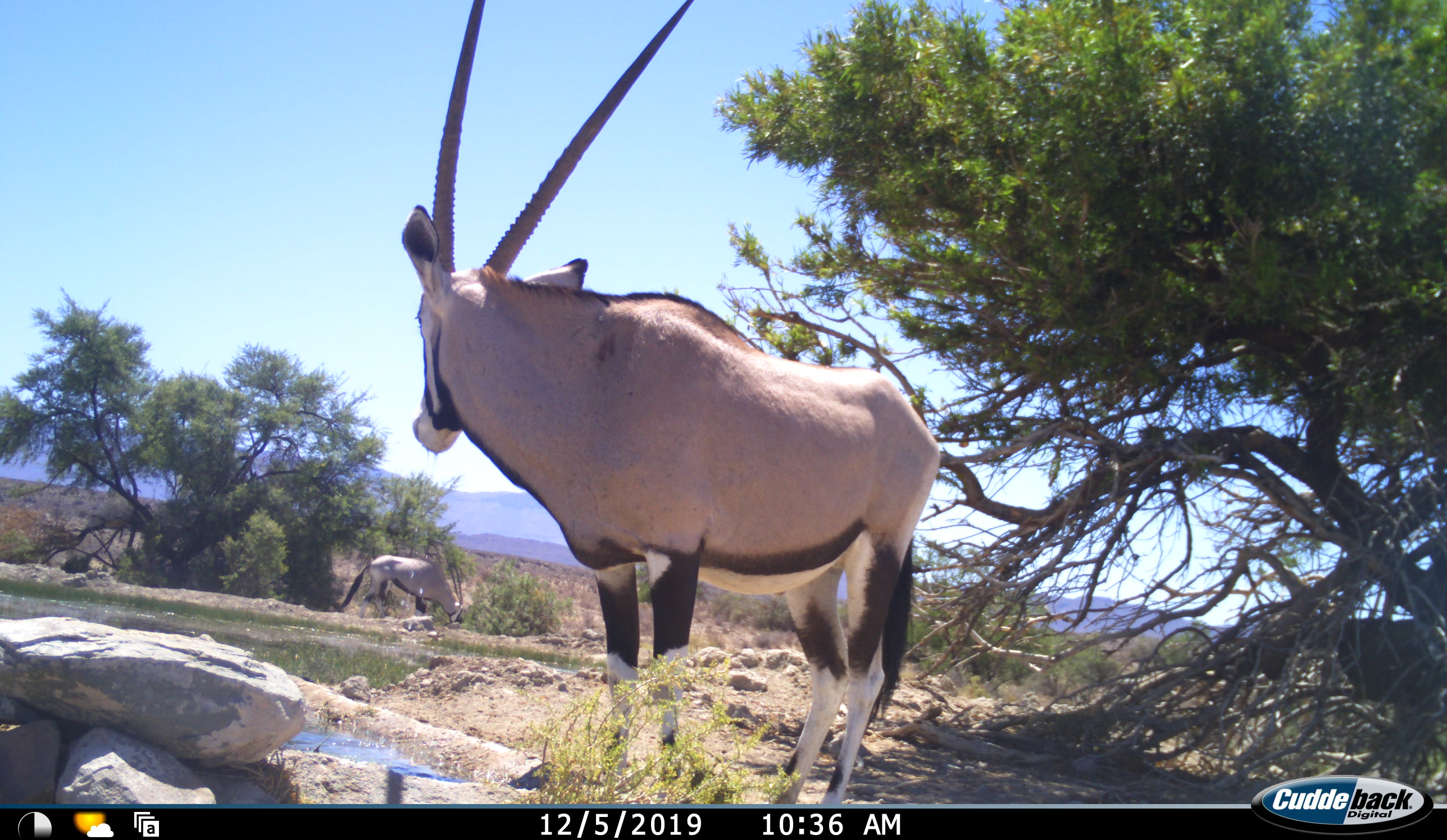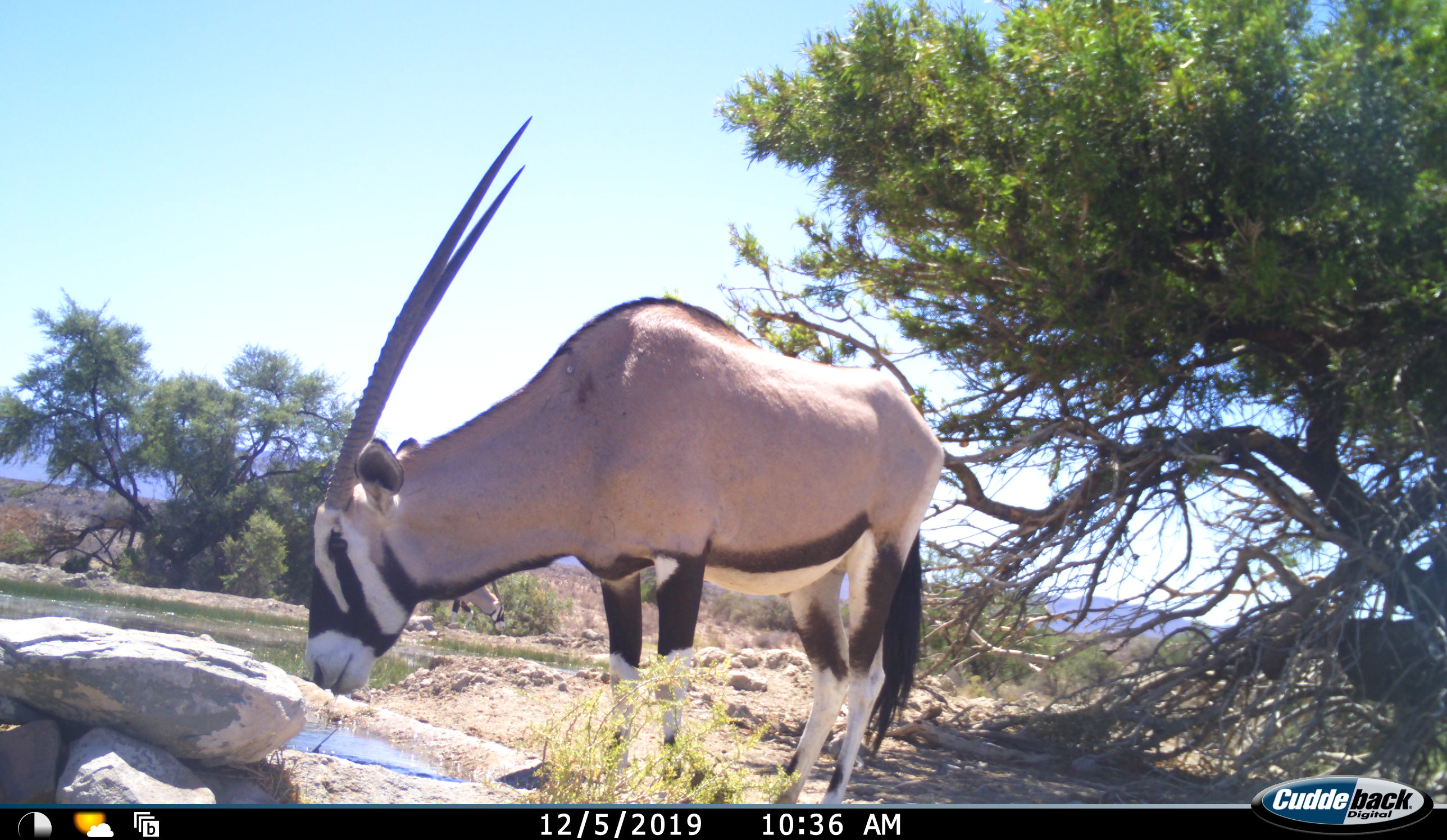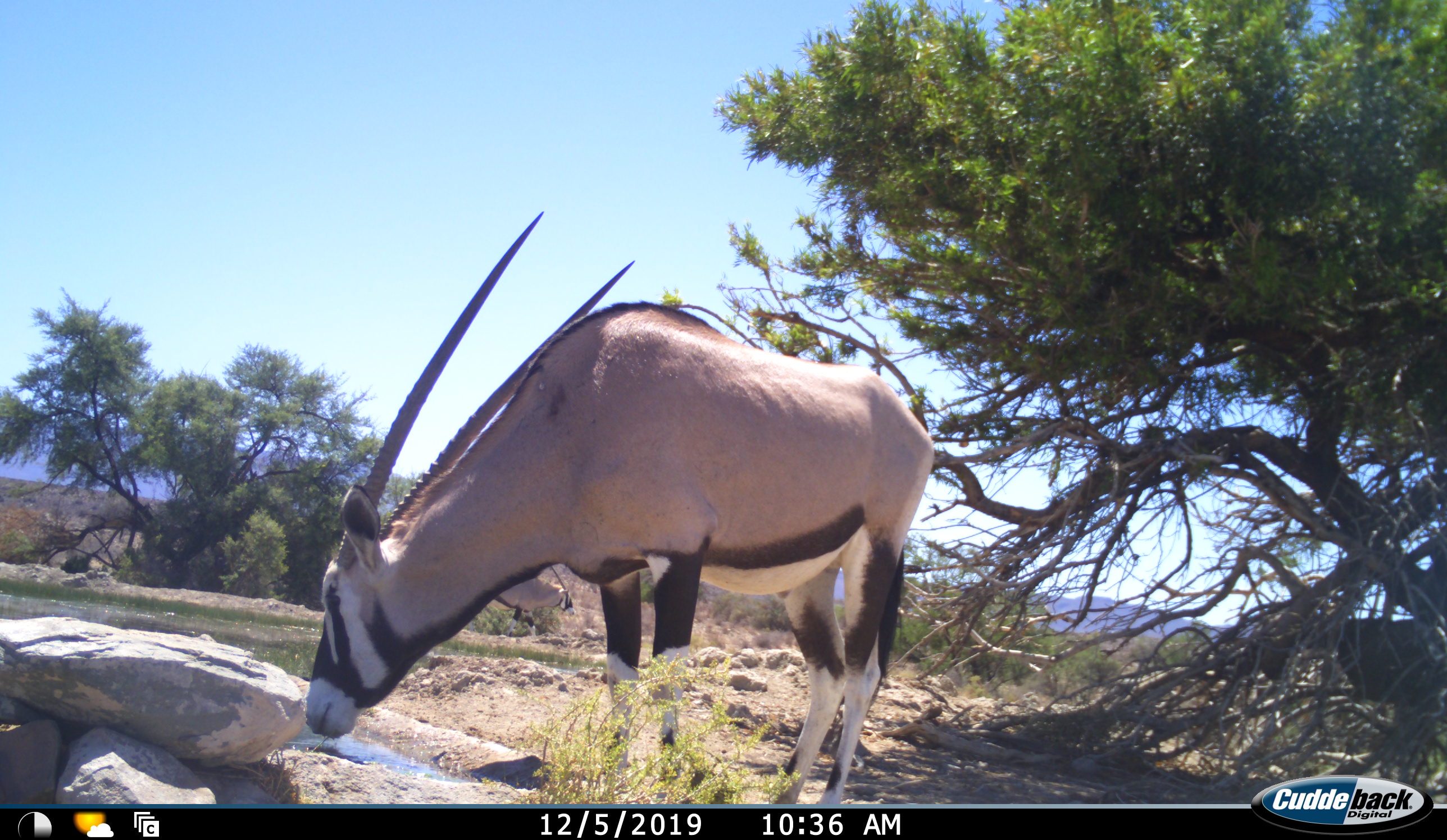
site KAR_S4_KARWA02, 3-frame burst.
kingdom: Animalia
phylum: Chordata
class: Mammalia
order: Artiodactyla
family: Bovidae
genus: Oryx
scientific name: Oryx gazella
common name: gemsbok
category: oryx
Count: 2.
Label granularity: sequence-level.